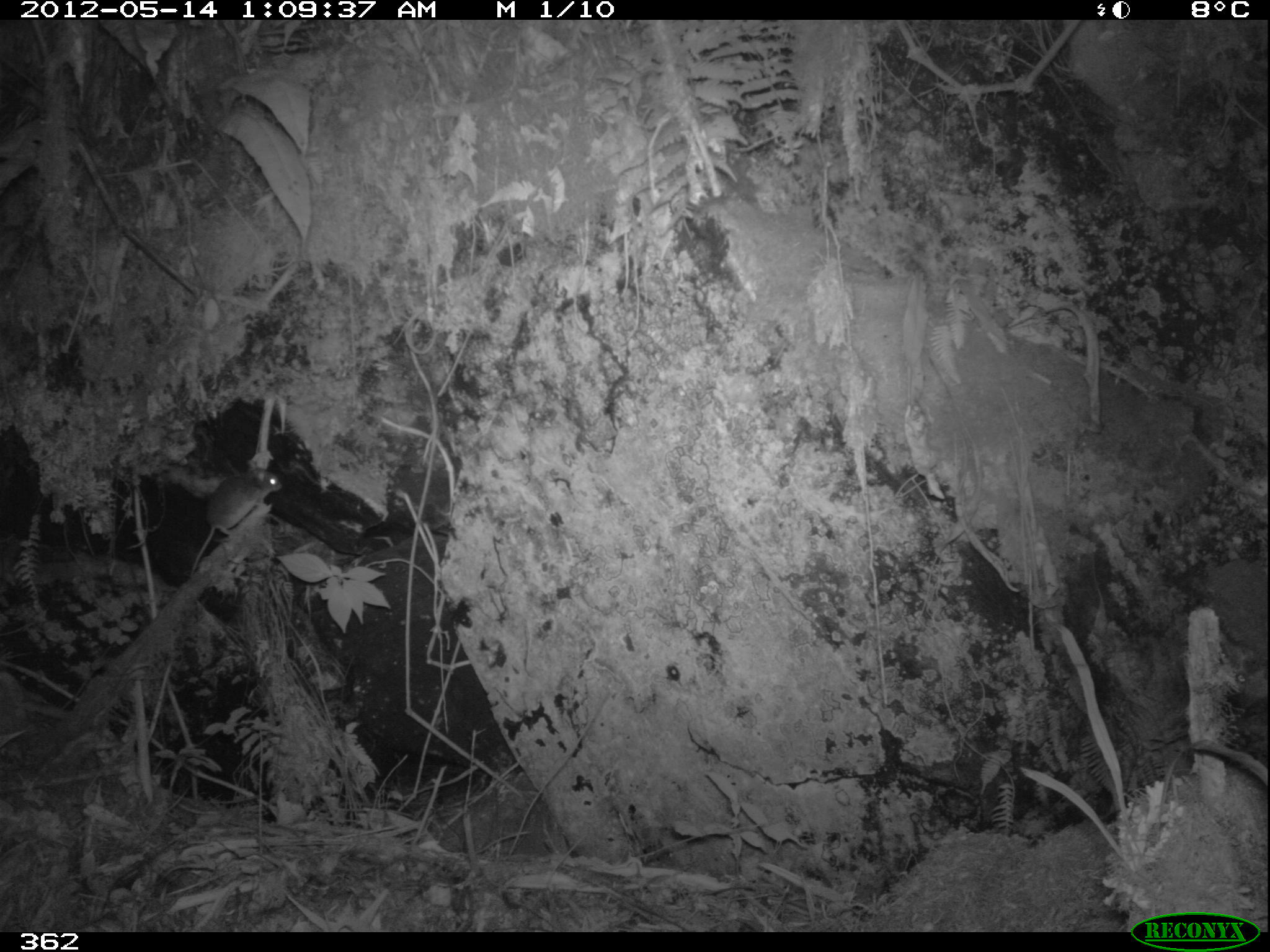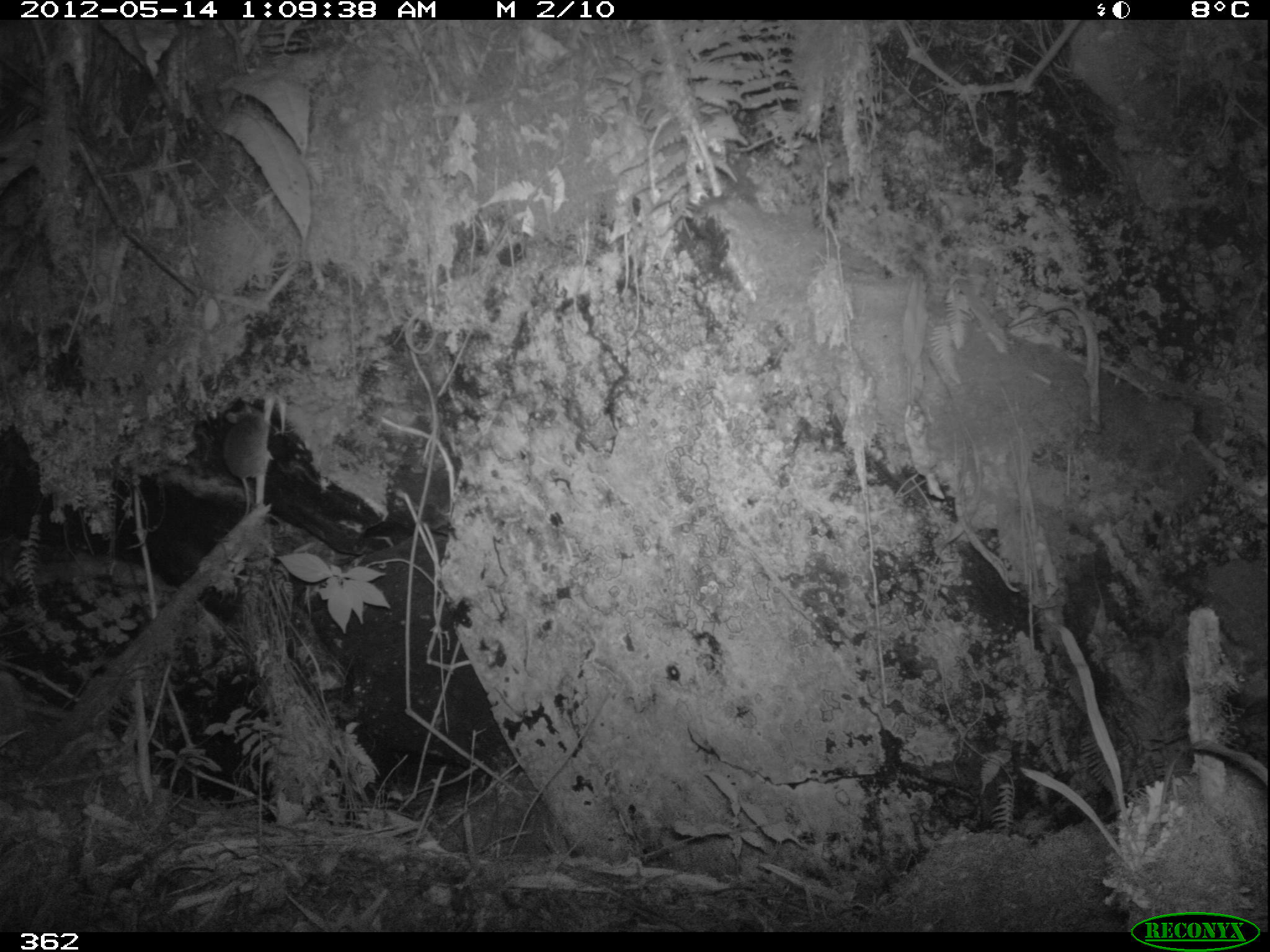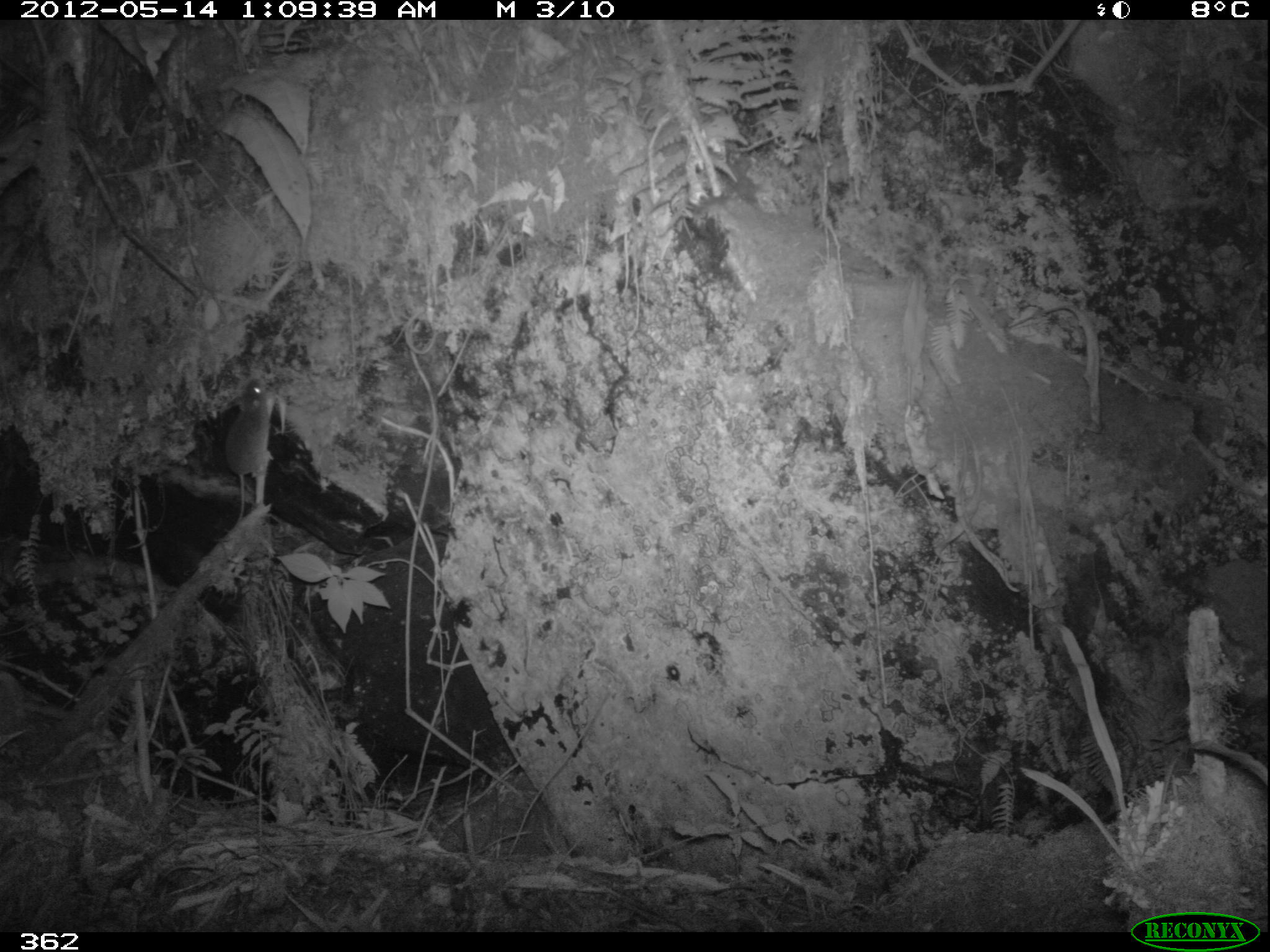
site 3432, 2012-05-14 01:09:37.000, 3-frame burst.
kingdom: Animalia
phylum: Chordata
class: Mammalia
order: Rodentia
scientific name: Rodentia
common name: rodents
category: unknown rodent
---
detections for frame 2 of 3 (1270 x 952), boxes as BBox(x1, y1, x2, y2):
unknown rodent: BBox(224, 405, 274, 515)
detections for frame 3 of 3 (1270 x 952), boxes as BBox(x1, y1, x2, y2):
unknown rodent: BBox(224, 378, 273, 522)